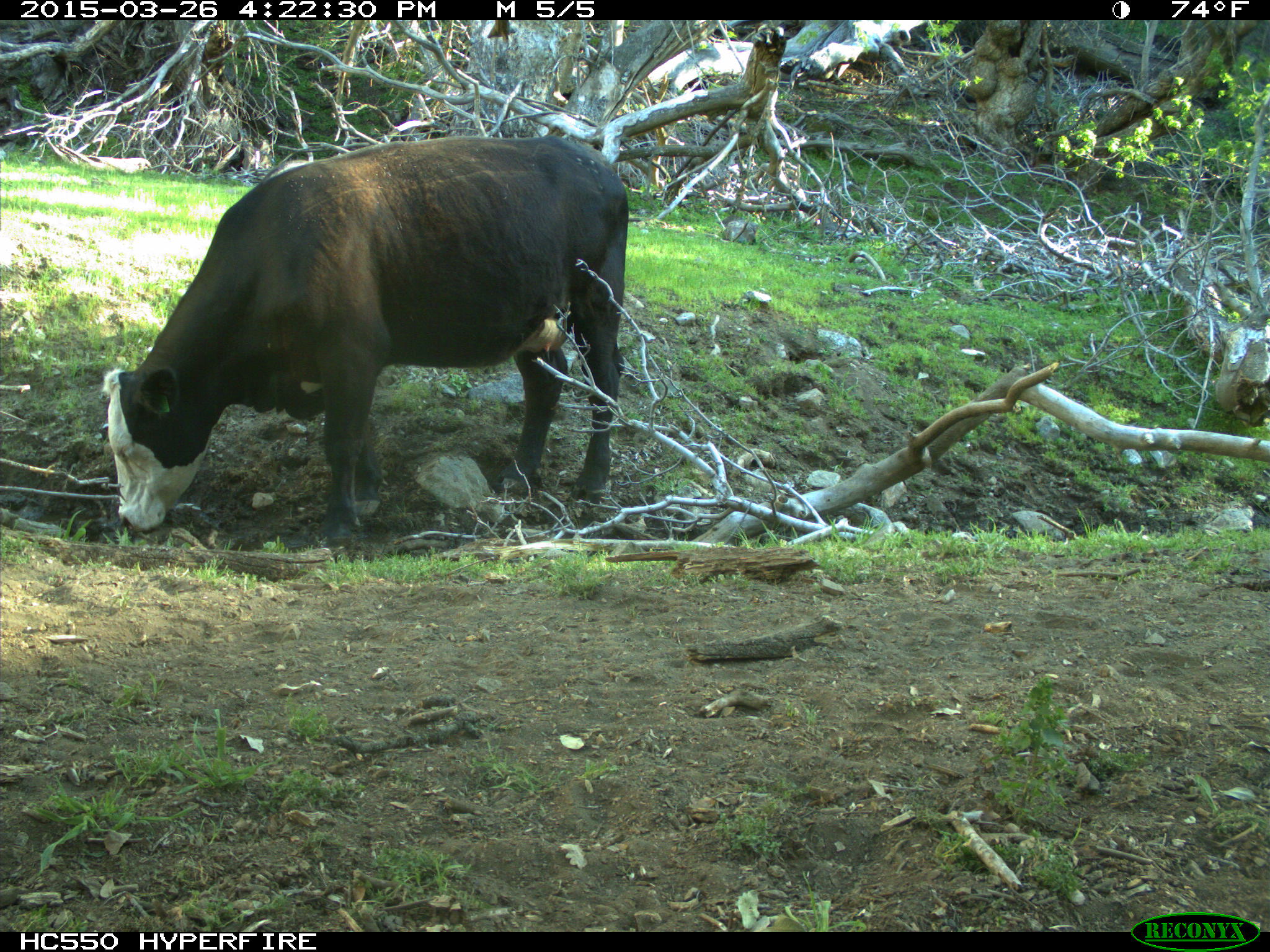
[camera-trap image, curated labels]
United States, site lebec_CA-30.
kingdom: Animalia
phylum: Chordata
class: Mammalia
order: Artiodactyla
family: Bovidae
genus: Bos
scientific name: Bos taurus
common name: domestic cow